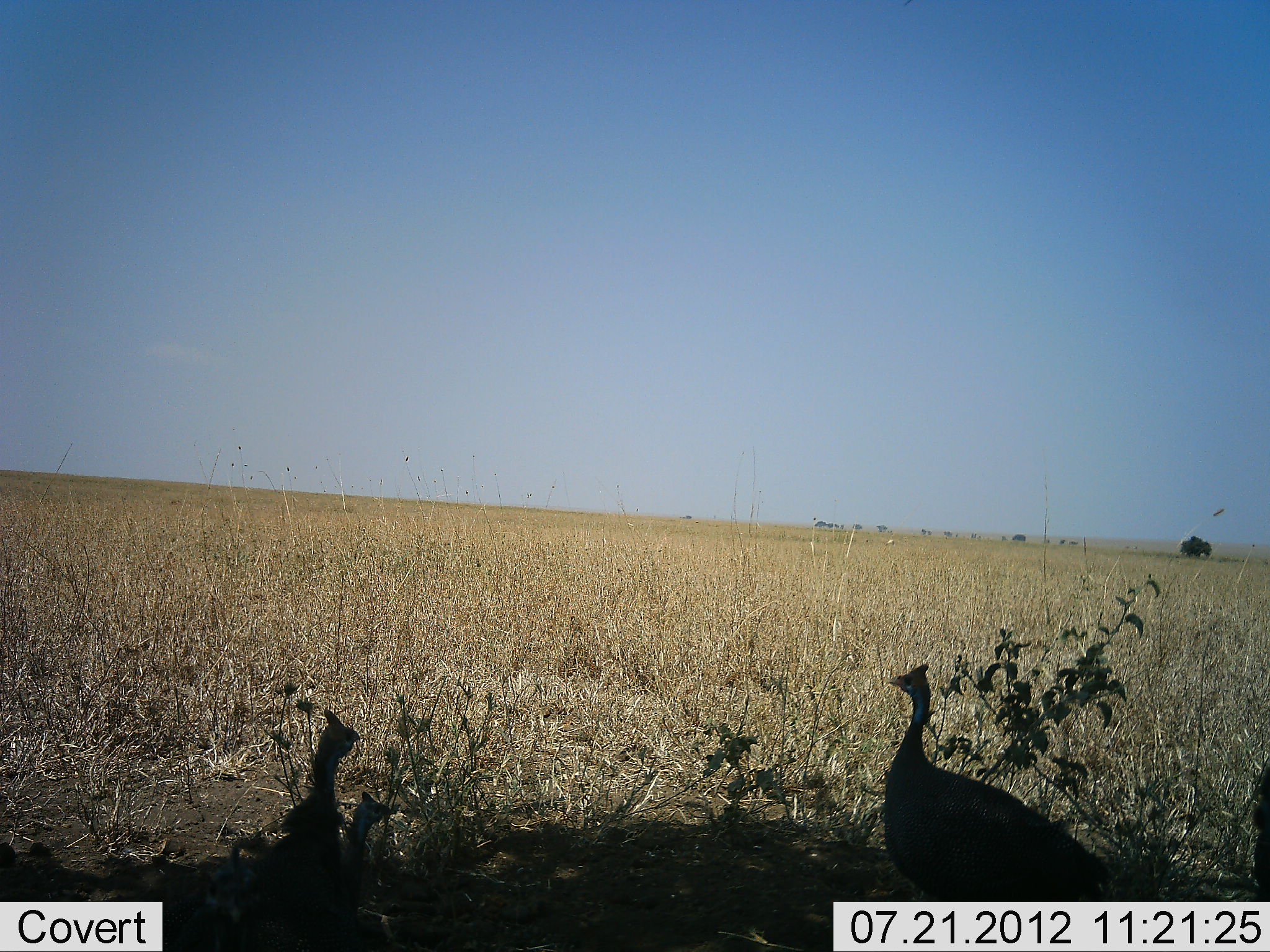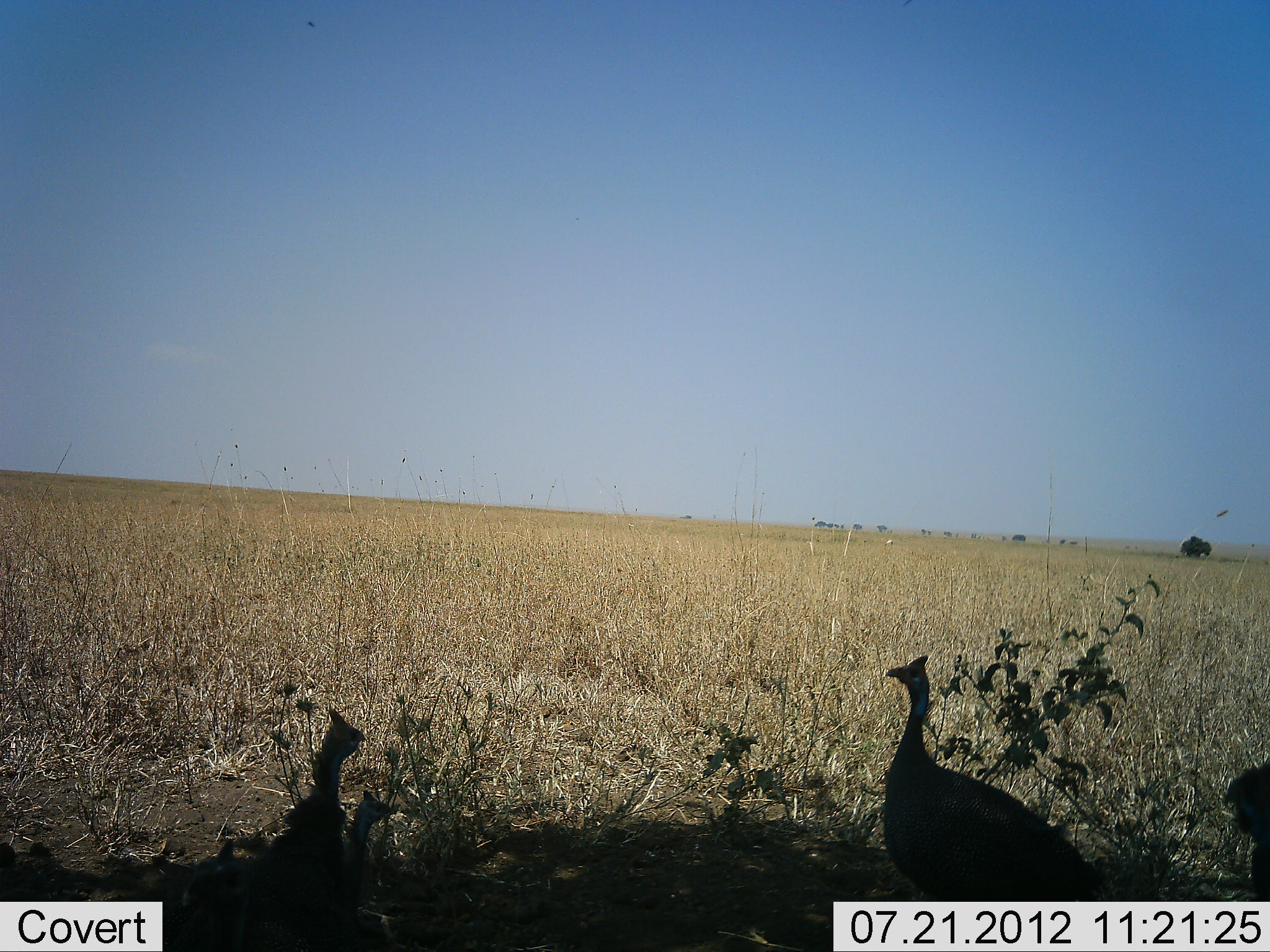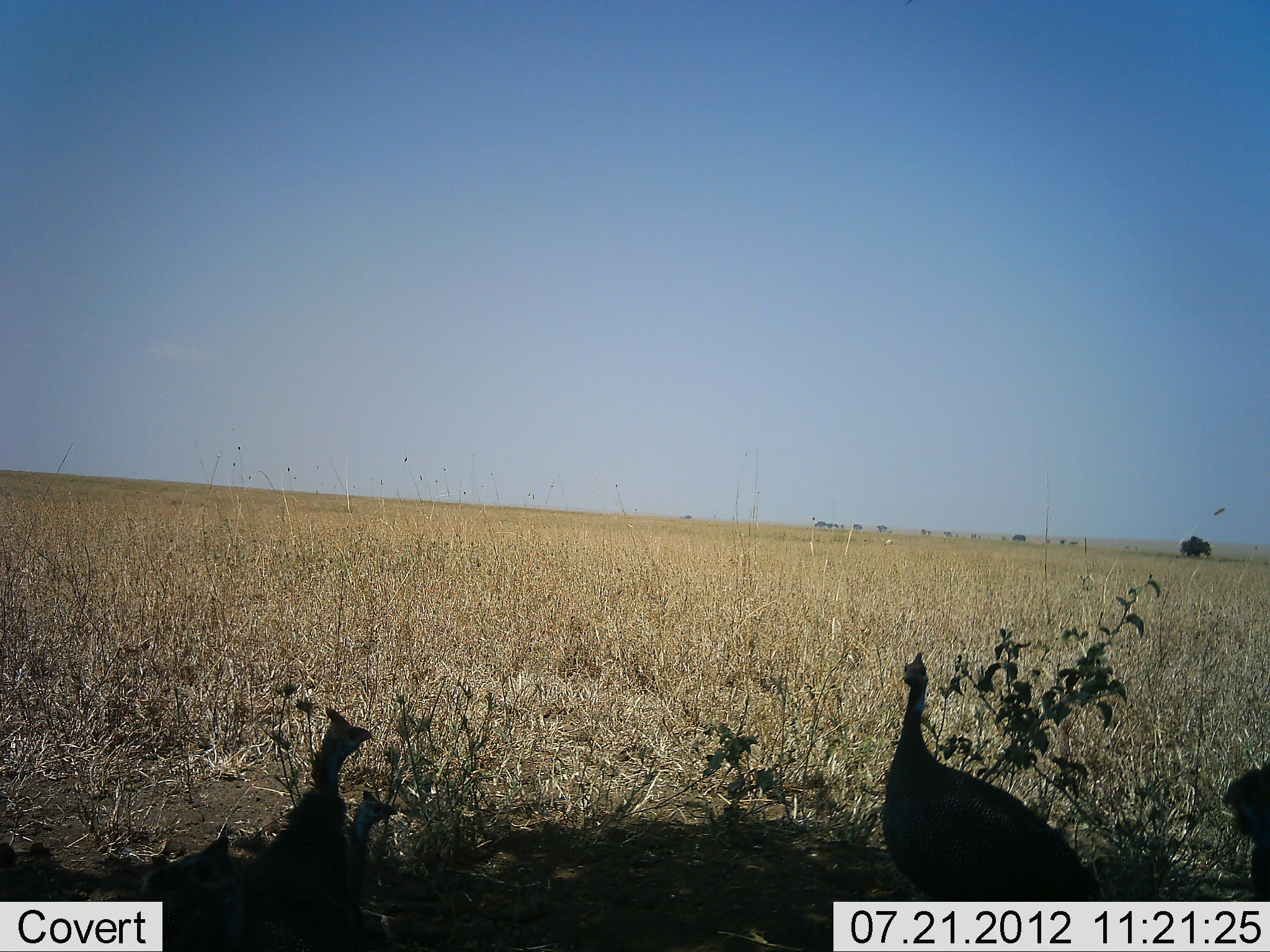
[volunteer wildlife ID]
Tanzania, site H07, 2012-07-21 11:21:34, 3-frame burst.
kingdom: Animalia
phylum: Chordata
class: Aves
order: Galliformes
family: Numididae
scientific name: Numididae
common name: guinea fowl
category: guineafowl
Guineafowl (guinea fowl) (Numididae), count 4. Behavior (volunteer vote fractions): standing 70%, resting 10%, moving 20%, interacting 10%. Young present (vote fraction): 10%. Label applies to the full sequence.